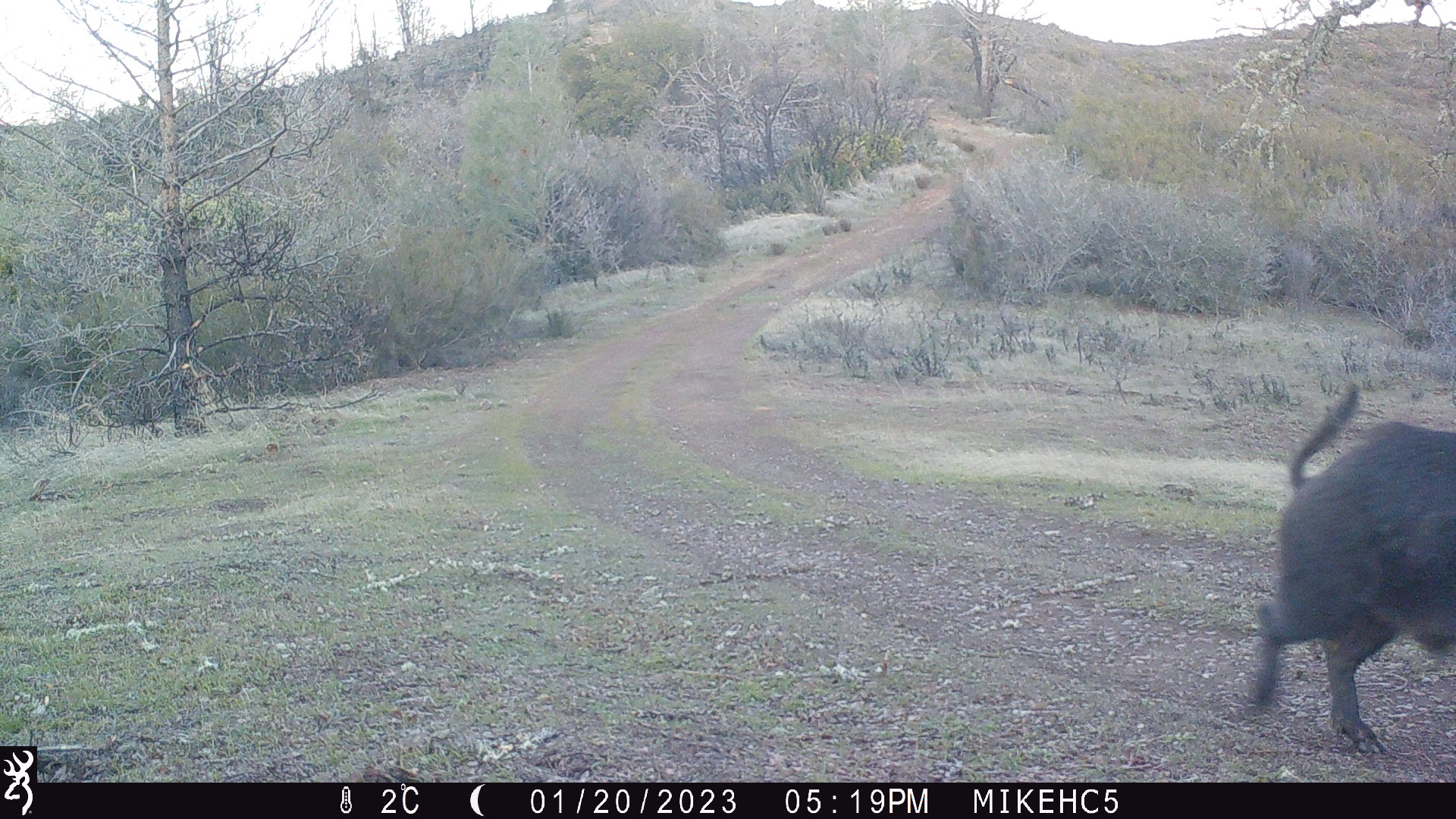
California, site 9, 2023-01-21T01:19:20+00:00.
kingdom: Animalia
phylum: Chordata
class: Mammalia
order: Artiodactyla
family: Suidae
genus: Sus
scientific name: Sus scrofa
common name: wild boar